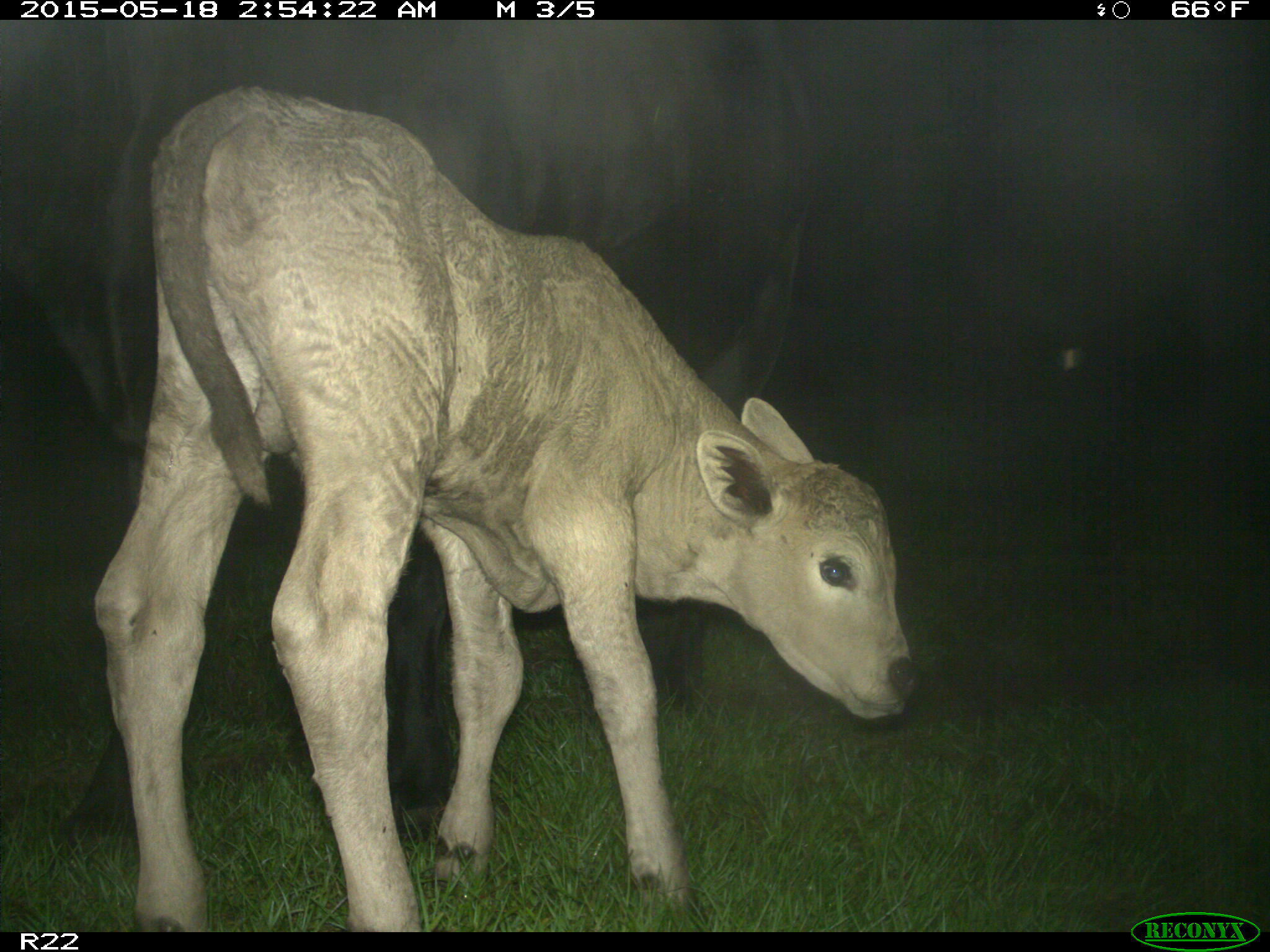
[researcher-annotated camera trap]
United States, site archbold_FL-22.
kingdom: Animalia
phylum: Chordata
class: Mammalia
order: Artiodactyla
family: Bovidae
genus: Bos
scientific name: Bos taurus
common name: domestic cow